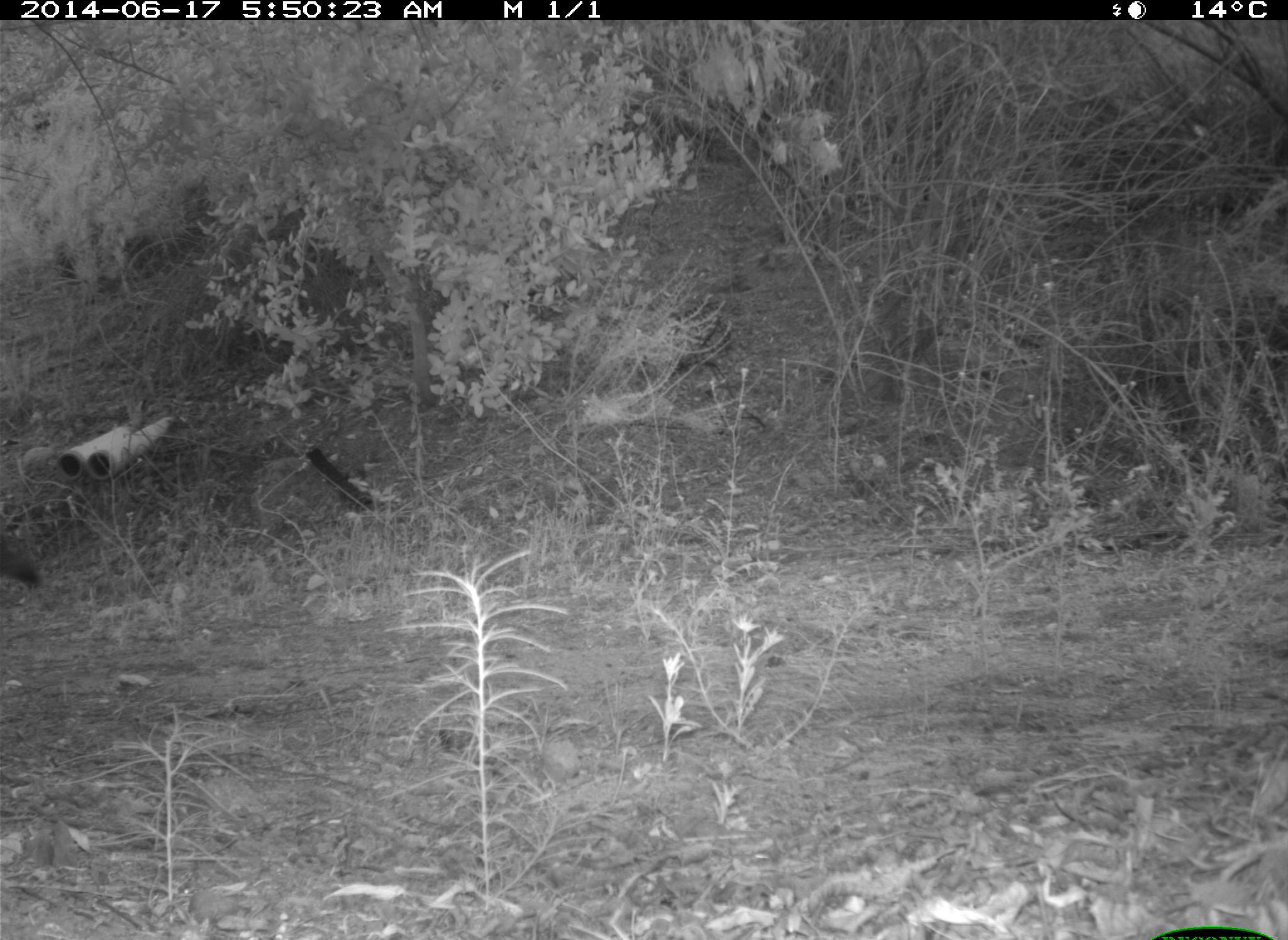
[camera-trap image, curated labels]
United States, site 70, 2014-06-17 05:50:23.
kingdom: Animalia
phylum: Chordata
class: Mammalia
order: Carnivora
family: Canidae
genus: Canis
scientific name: Canis latrans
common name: coyote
Coyote (Canis latrans).